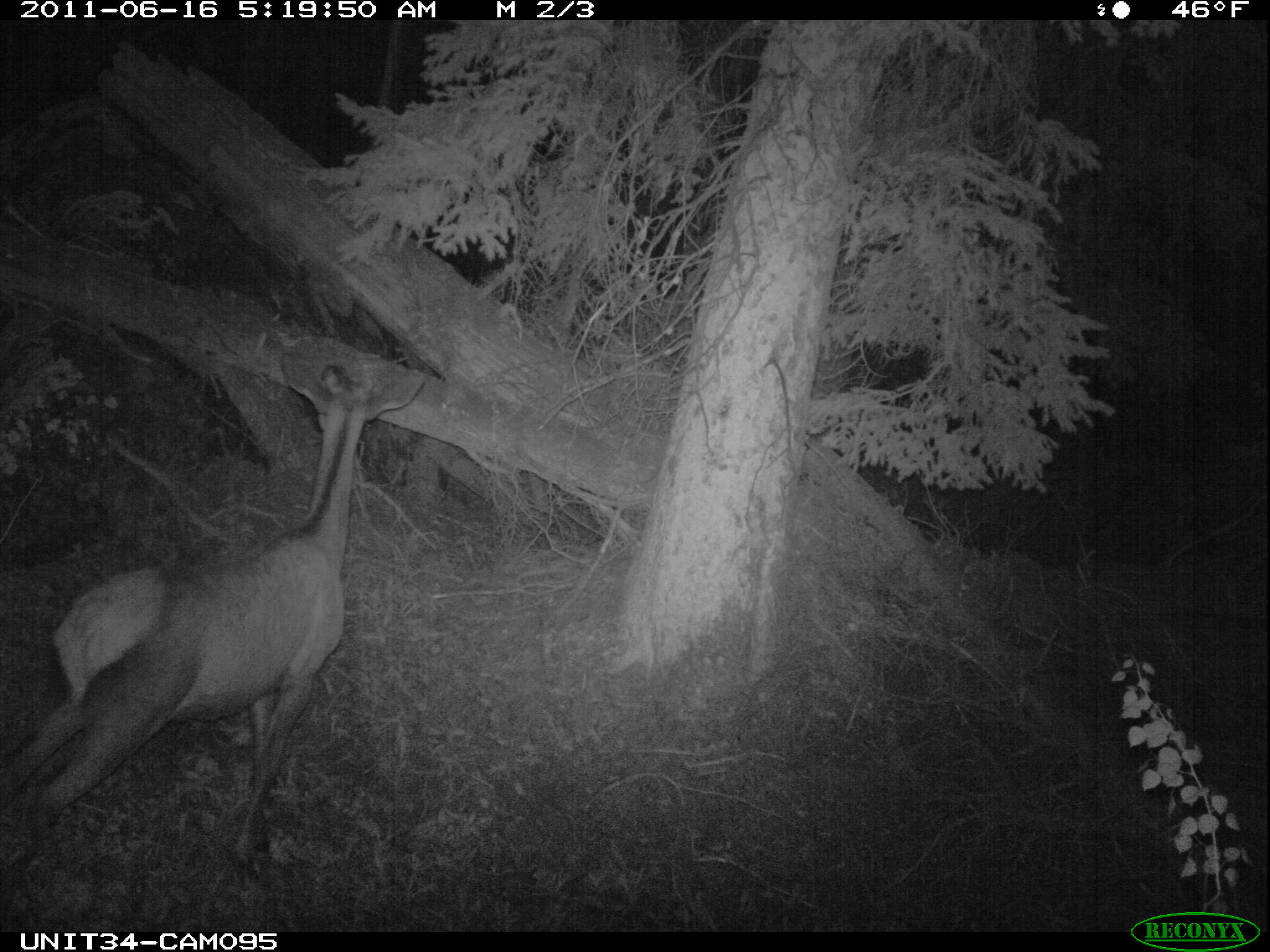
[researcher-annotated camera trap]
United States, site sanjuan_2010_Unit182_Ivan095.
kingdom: Animalia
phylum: Chordata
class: Mammalia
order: Artiodactyla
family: Cervidae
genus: Cervus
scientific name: Cervus elaphus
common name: red deer